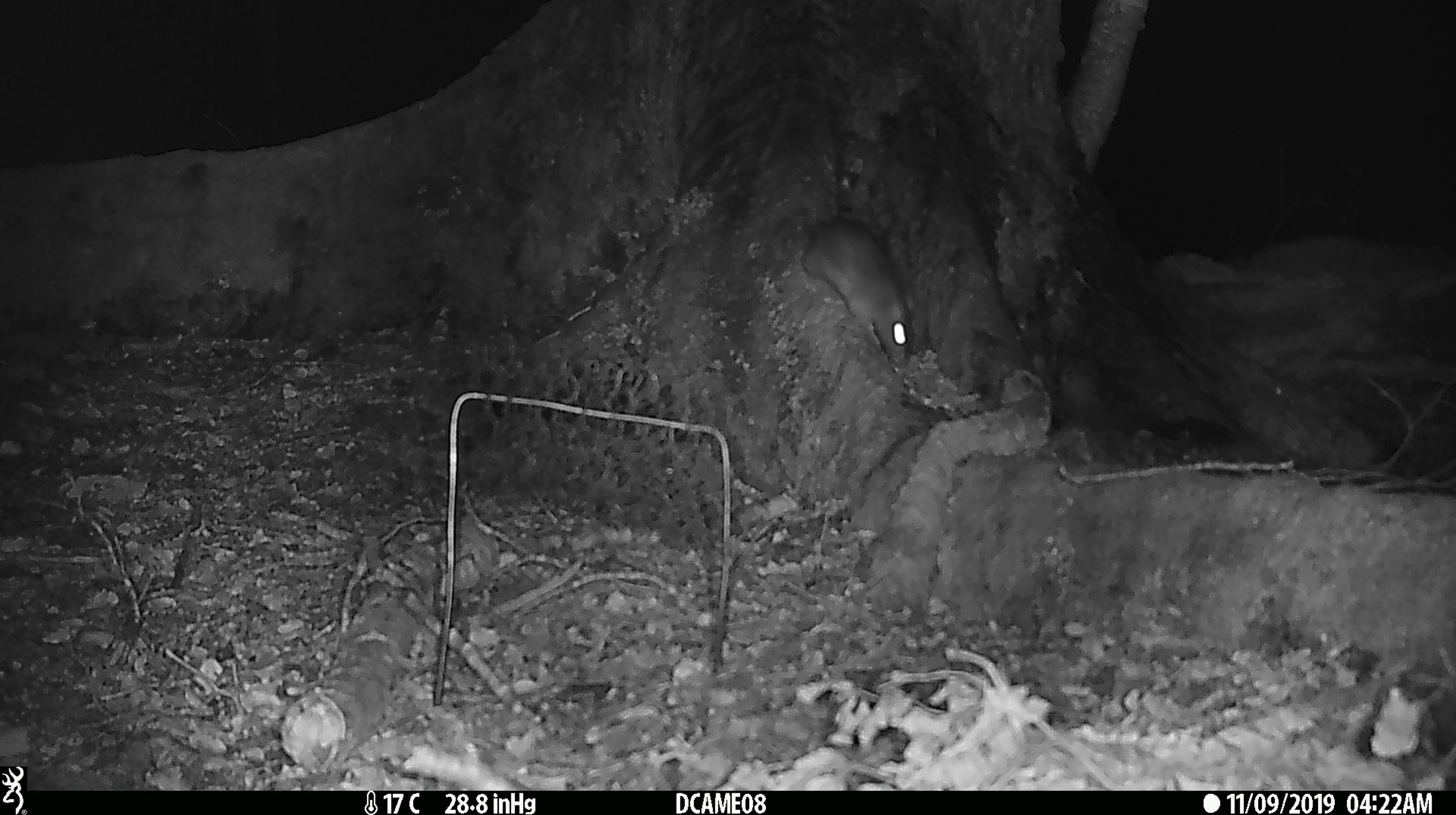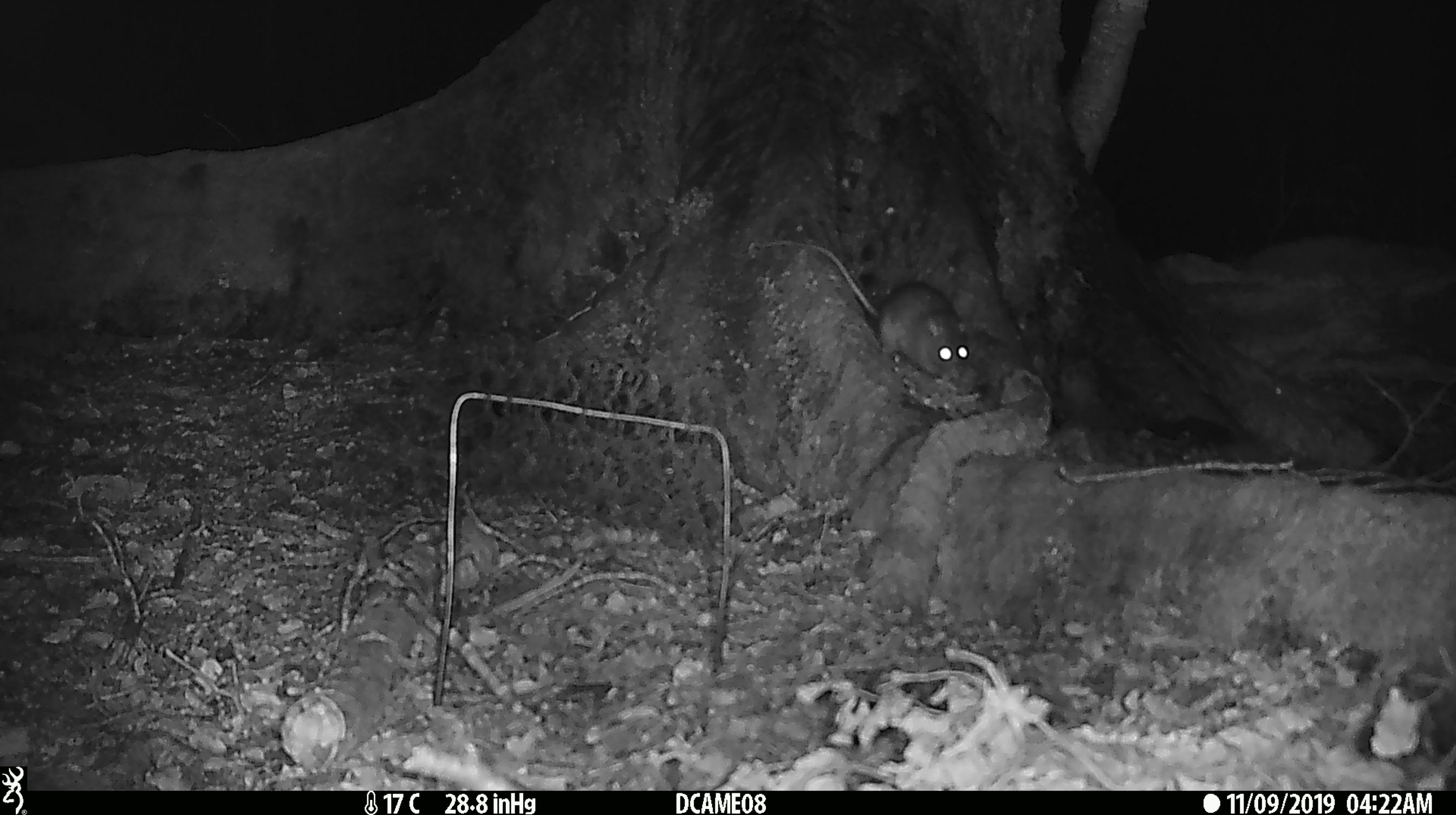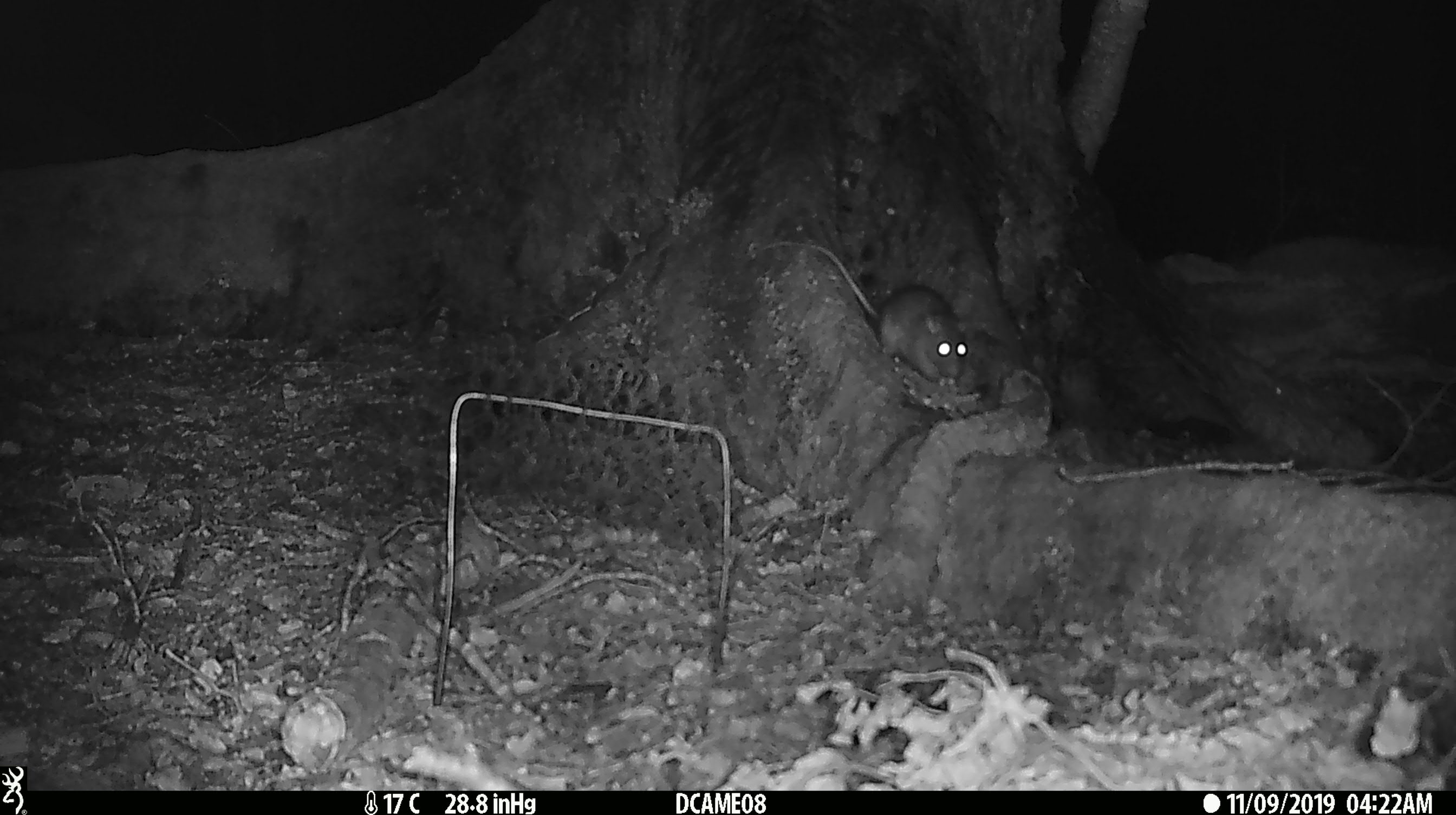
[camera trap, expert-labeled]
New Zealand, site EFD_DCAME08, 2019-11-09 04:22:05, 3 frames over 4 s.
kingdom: Animalia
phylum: Chordata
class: Mammalia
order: Rodentia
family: Muridae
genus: Rattus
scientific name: Rattus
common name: rat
Rat (Rattus).